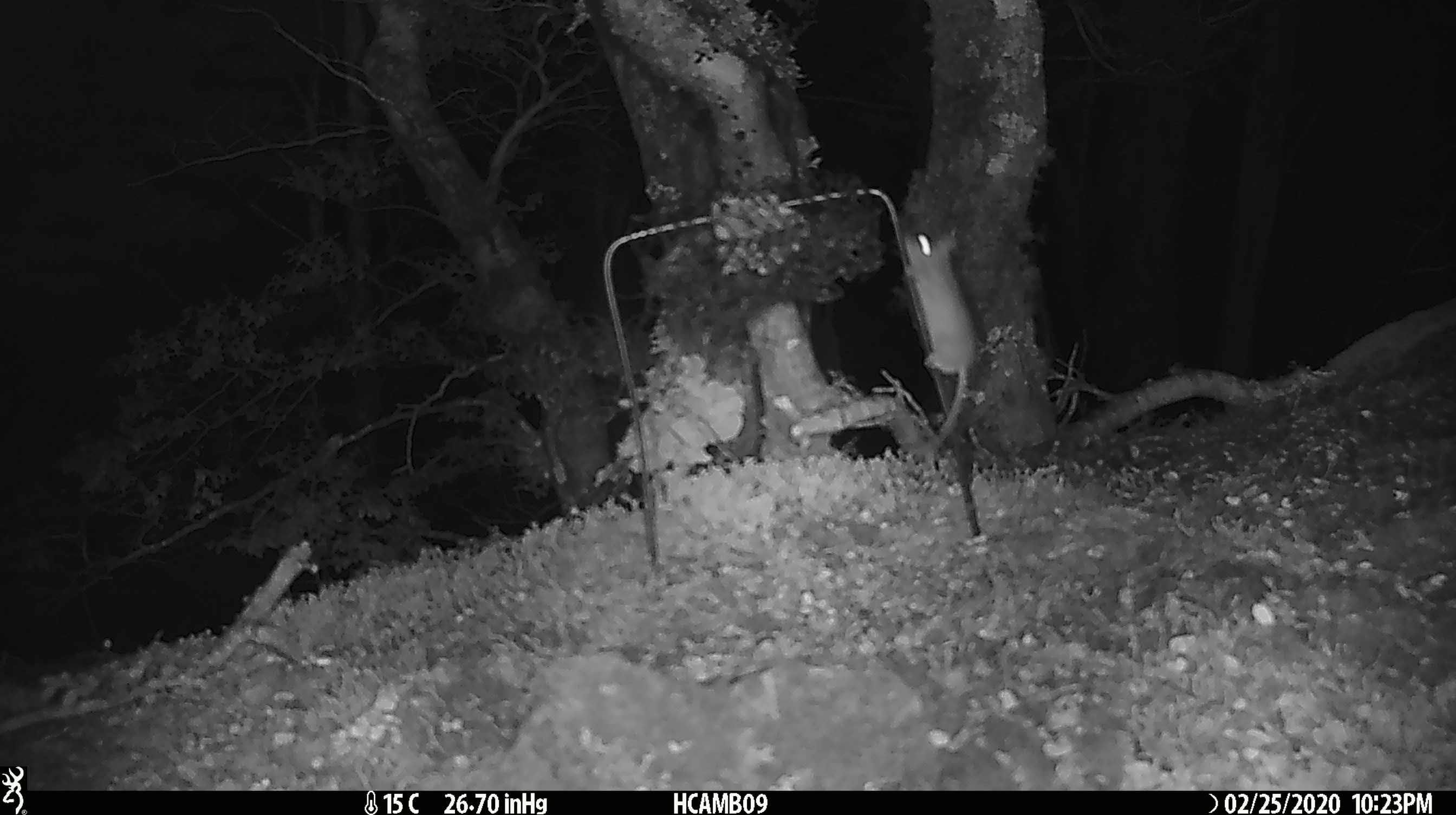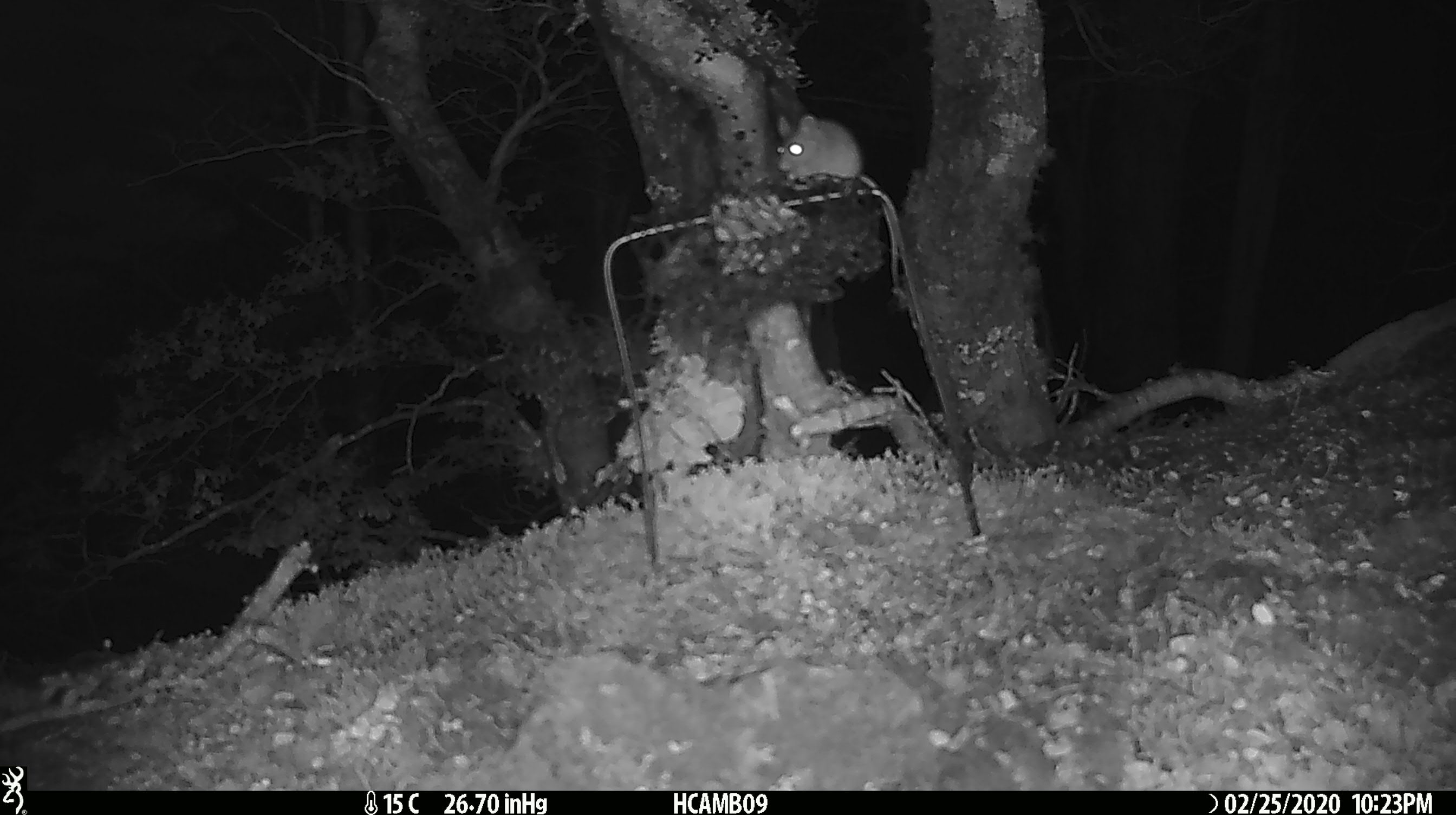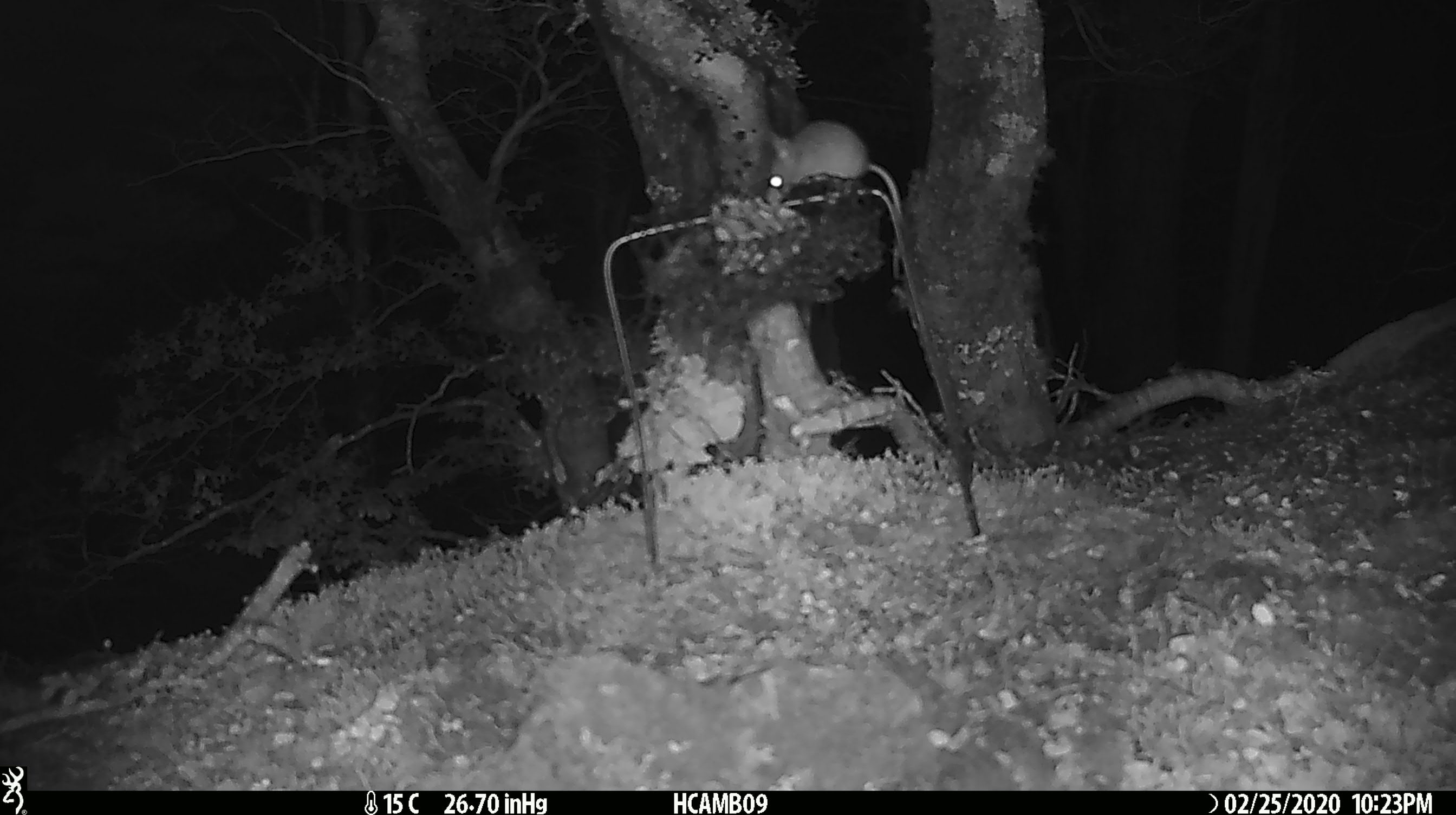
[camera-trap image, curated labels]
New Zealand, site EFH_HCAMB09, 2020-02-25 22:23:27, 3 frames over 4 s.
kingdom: Animalia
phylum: Chordata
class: Mammalia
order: Rodentia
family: Muridae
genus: Mus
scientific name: Mus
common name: mouse